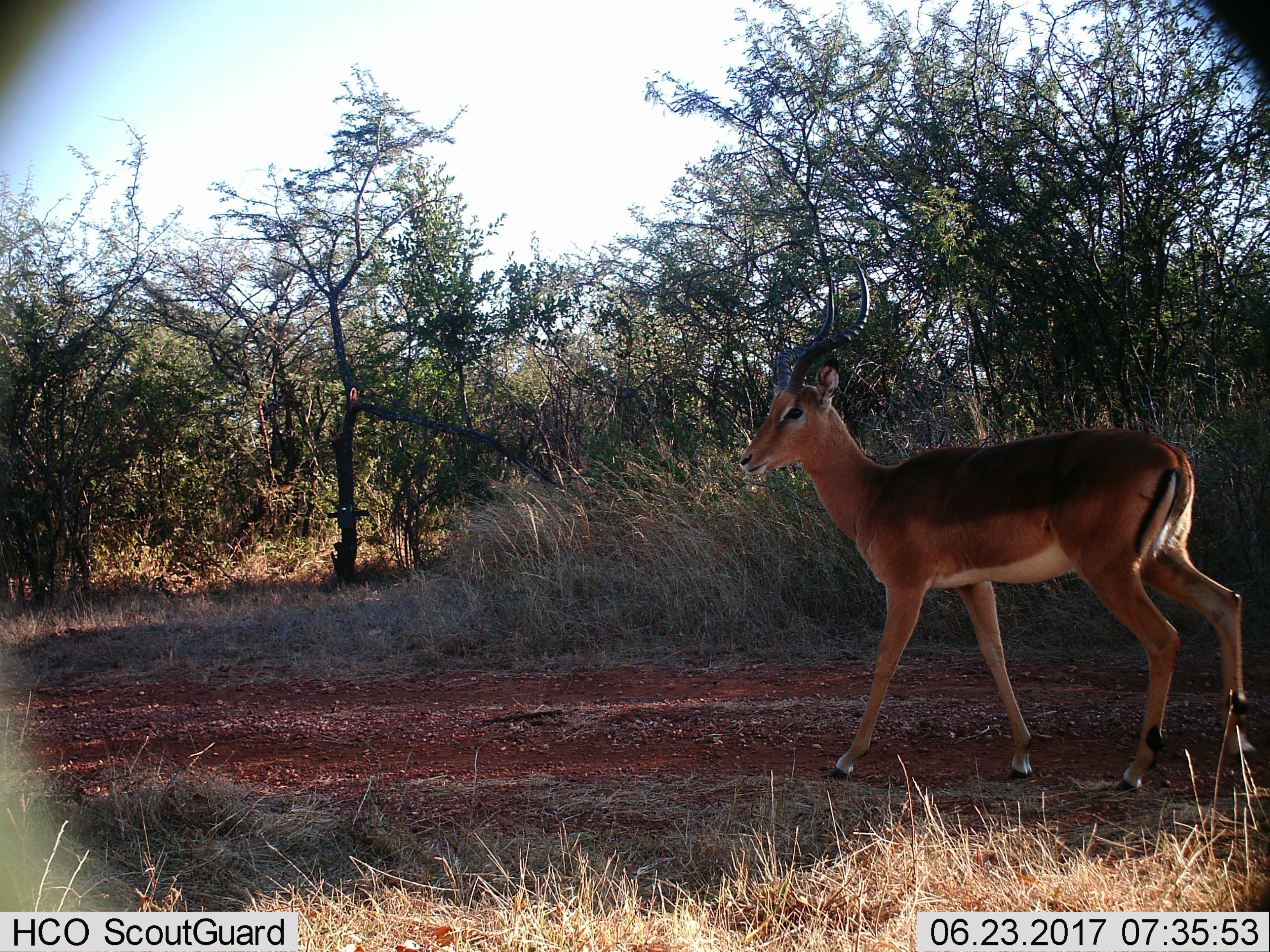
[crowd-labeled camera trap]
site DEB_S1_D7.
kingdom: Animalia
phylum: Chordata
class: Mammalia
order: Artiodactyla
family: Bovidae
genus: Aepyceros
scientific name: Aepyceros melampus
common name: impala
Impala (Aepyceros melampus), count 1. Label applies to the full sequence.